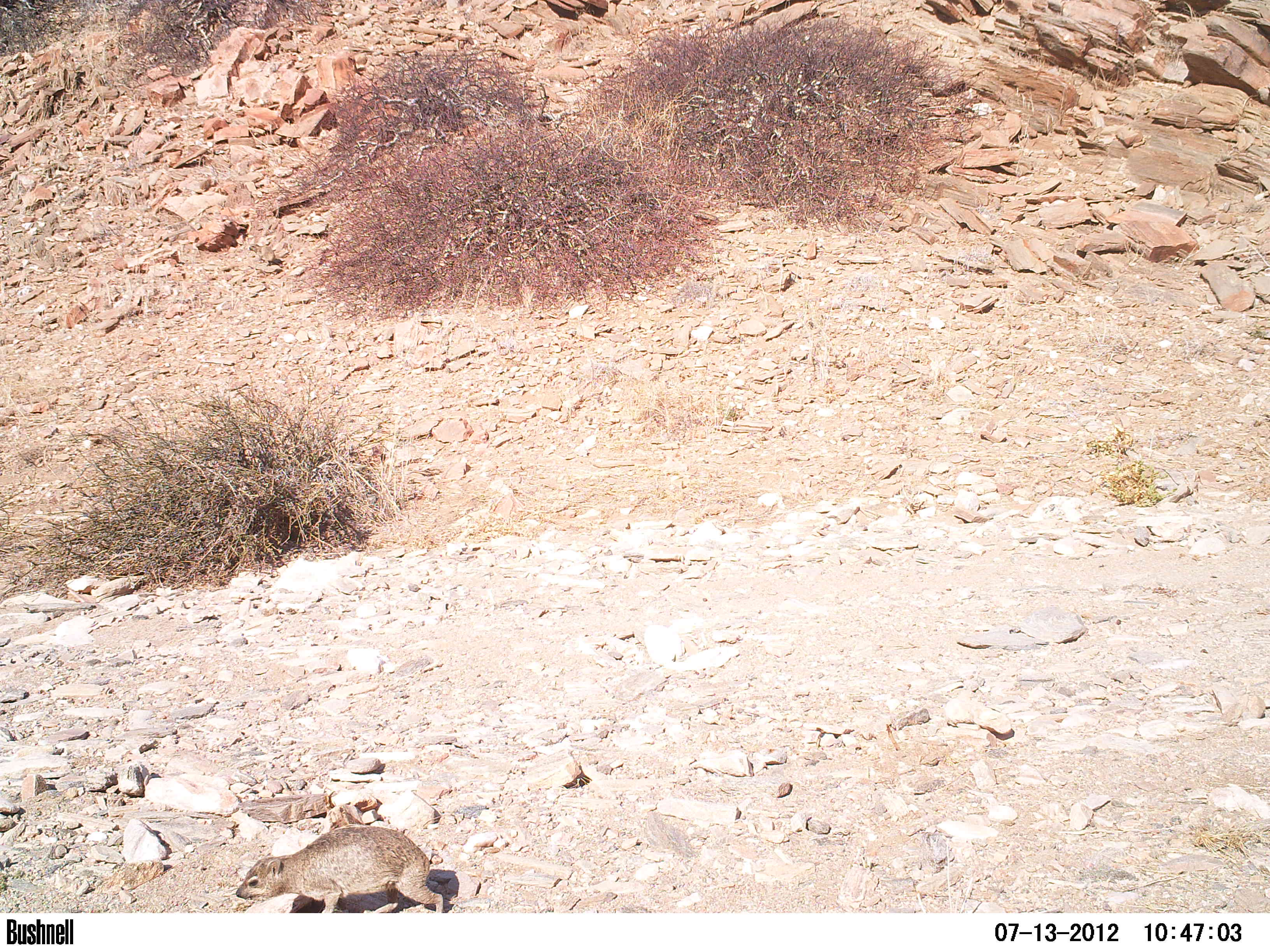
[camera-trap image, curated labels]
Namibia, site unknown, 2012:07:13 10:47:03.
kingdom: Animalia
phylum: Chordata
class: Mammalia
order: Hyracoidea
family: Procaviidae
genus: Procavia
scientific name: Procavia capensis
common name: rock hyrax